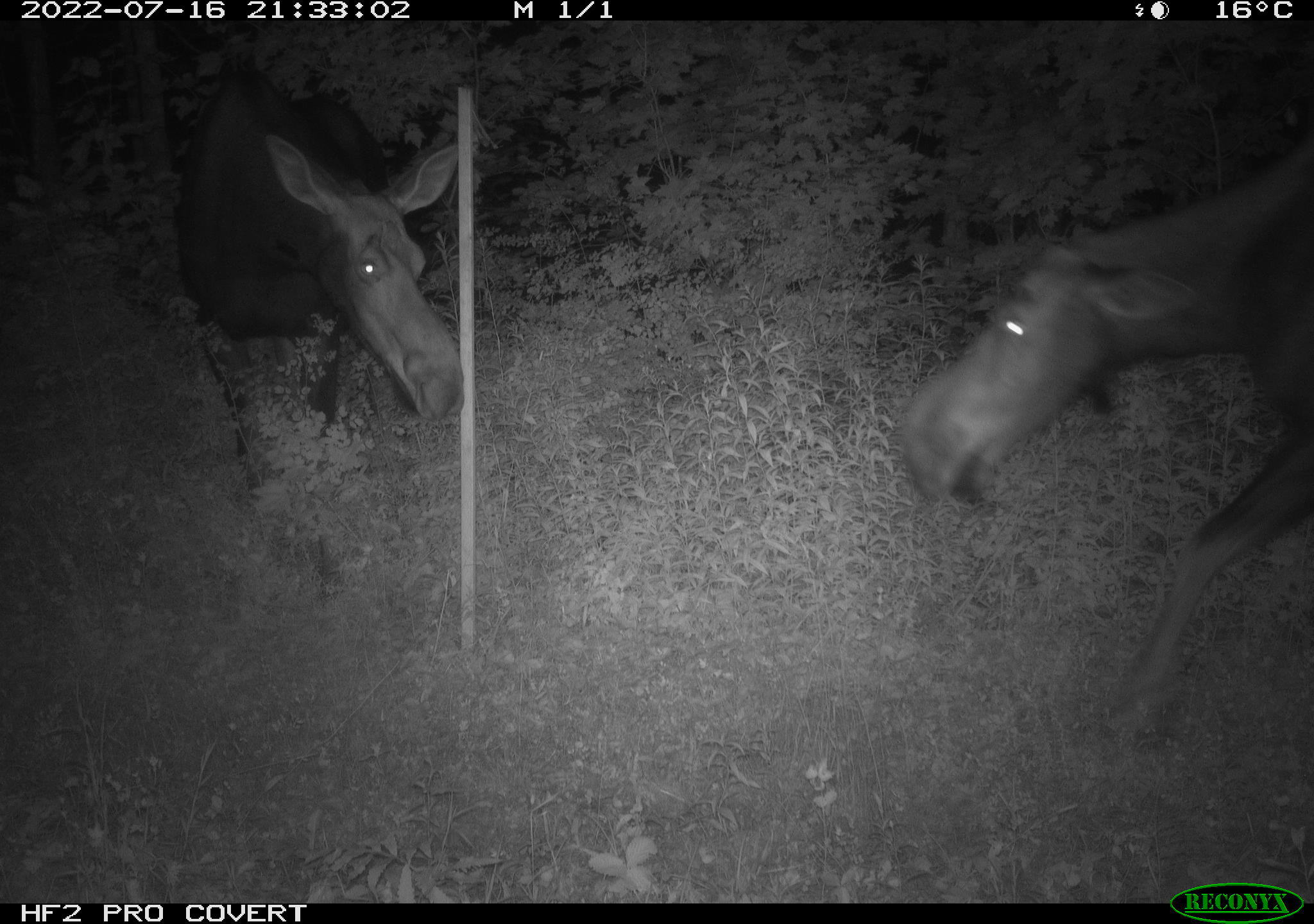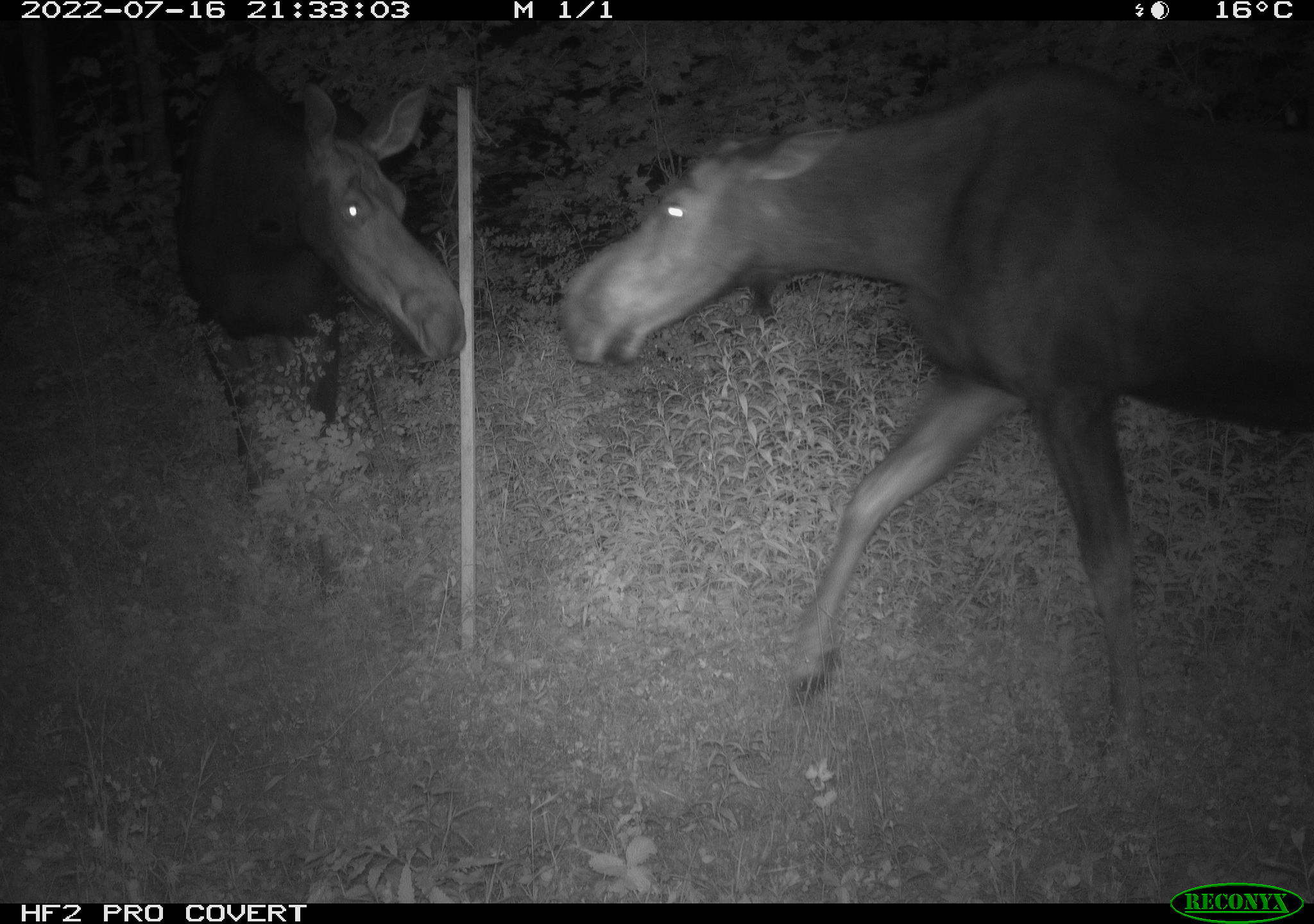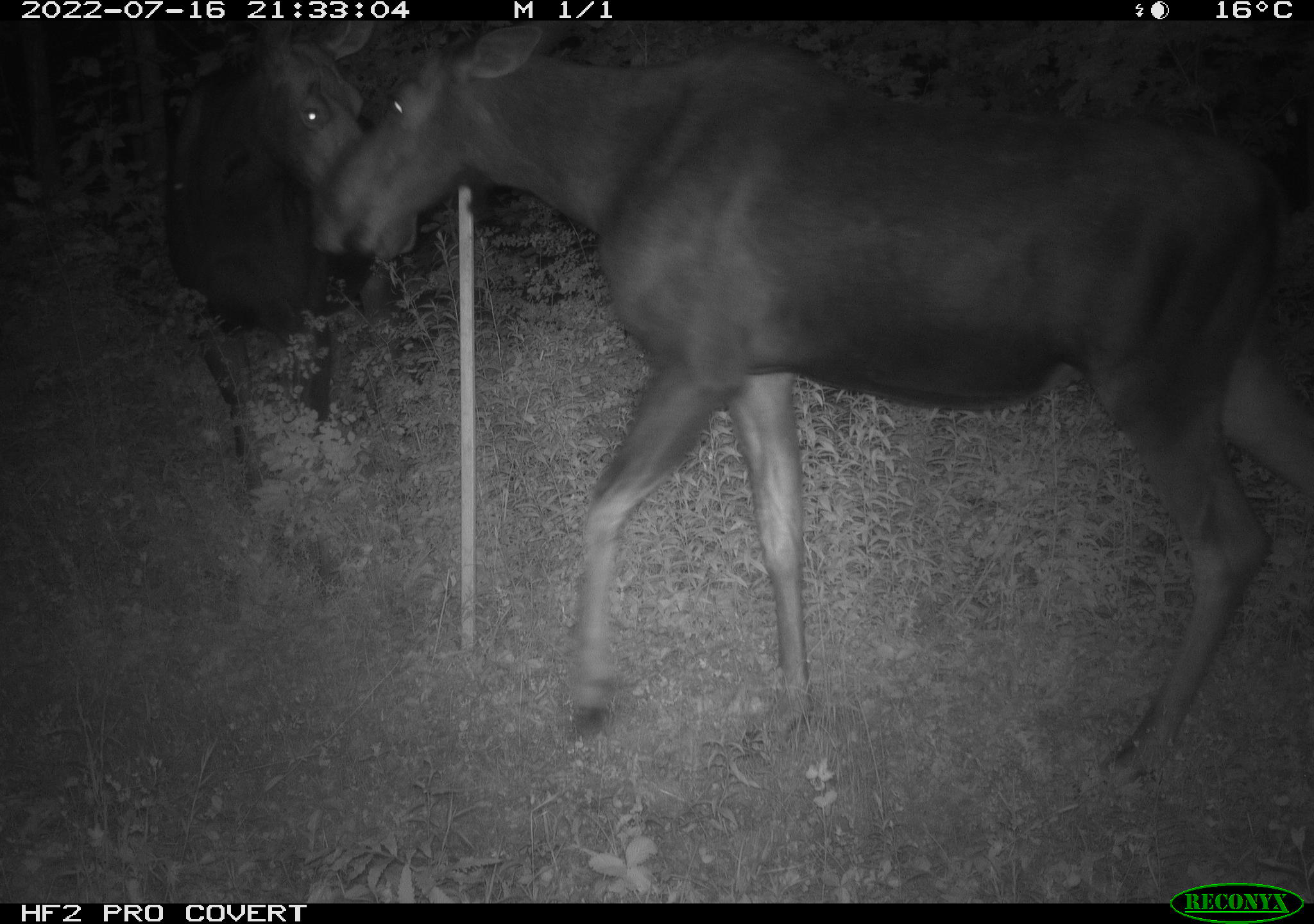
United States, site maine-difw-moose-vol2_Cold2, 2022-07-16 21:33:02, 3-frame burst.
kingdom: Animalia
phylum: Chordata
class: Mammalia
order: Artiodactyla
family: Cervidae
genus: Alces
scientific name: Alces alces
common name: moose